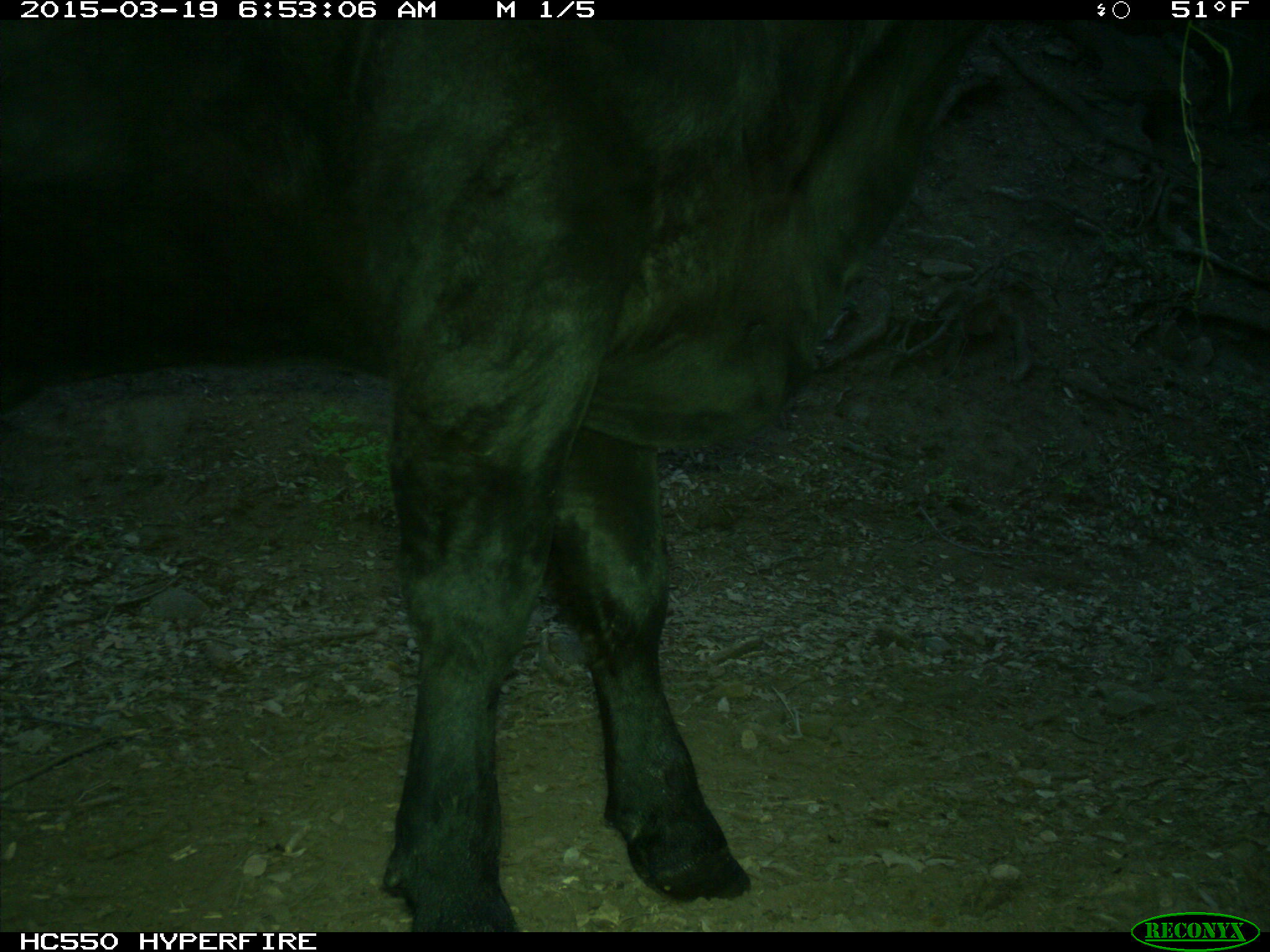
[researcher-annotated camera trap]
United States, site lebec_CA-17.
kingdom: Animalia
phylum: Chordata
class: Mammalia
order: Artiodactyla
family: Bovidae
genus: Bos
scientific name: Bos taurus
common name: domestic cow